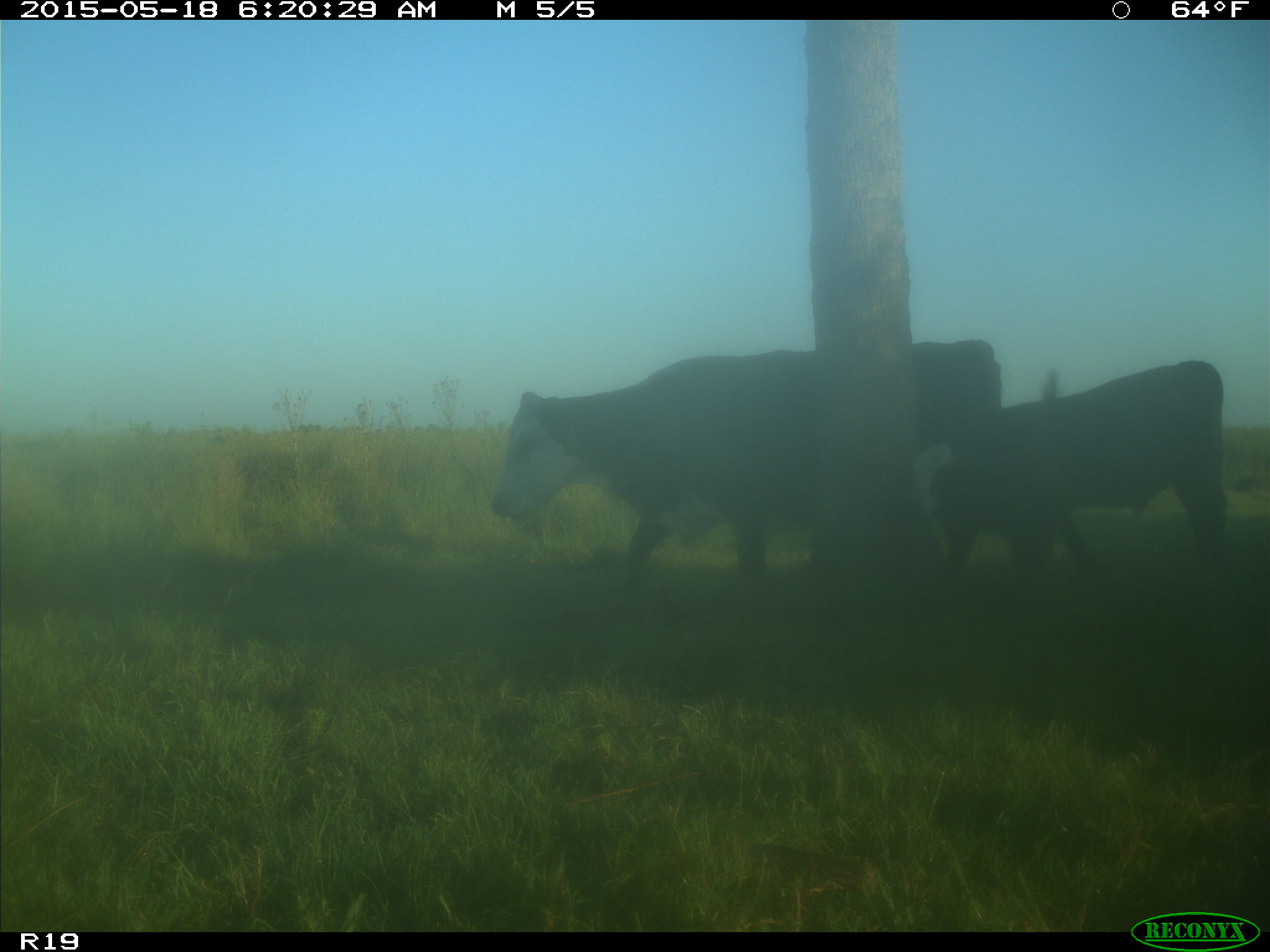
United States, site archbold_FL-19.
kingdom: Animalia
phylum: Chordata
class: Mammalia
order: Artiodactyla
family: Bovidae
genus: Bos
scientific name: Bos taurus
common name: domestic cow